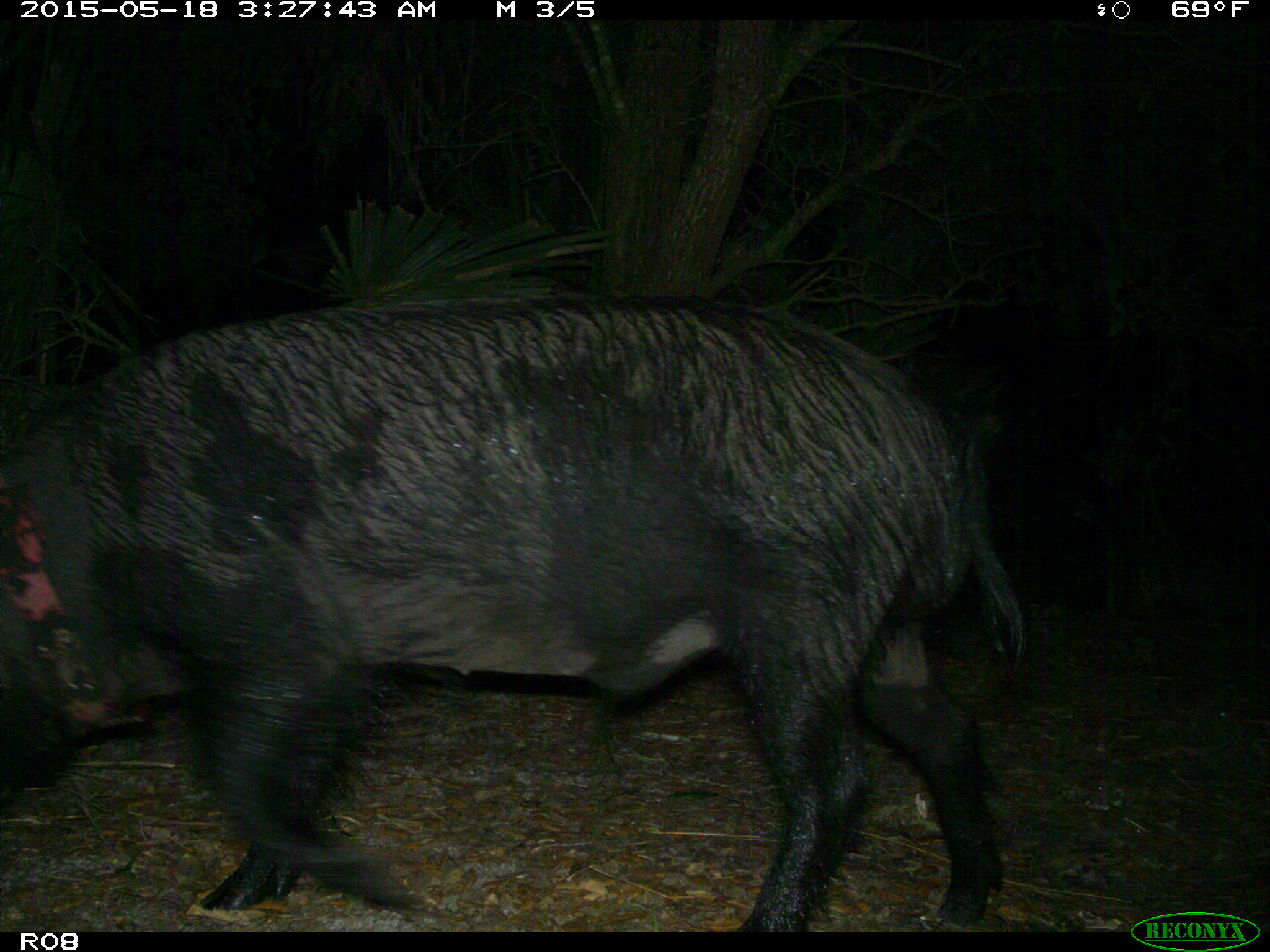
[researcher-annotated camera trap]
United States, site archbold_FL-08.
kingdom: Animalia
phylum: Chordata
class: Mammalia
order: Artiodactyla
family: Suidae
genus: Sus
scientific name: Sus scrofa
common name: wild boar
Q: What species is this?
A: Sus scrofa (wild boar).